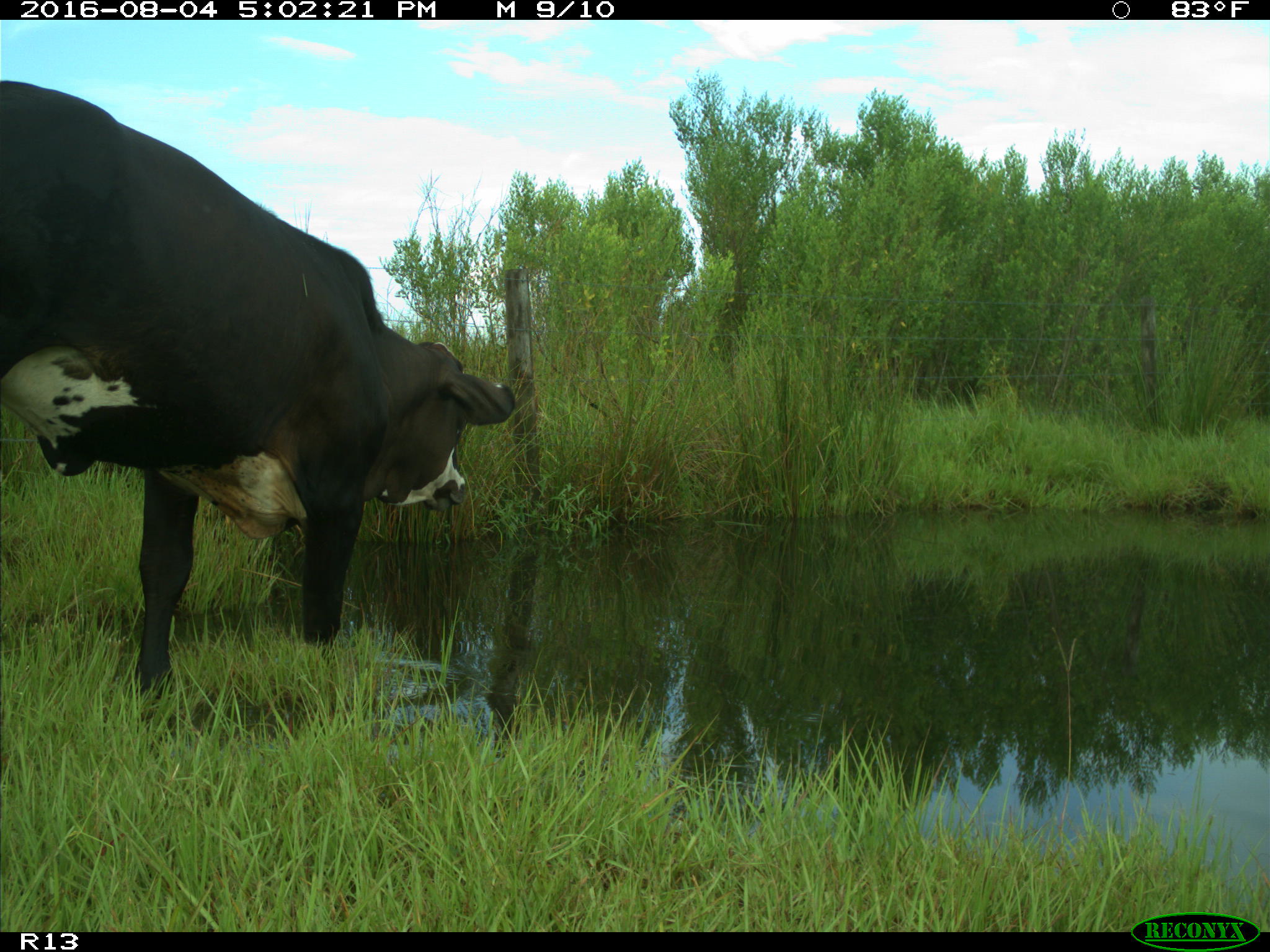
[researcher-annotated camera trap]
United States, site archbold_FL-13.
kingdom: Animalia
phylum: Chordata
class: Mammalia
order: Artiodactyla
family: Bovidae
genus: Bos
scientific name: Bos taurus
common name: domestic cow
Bos taurus (domestic cow).